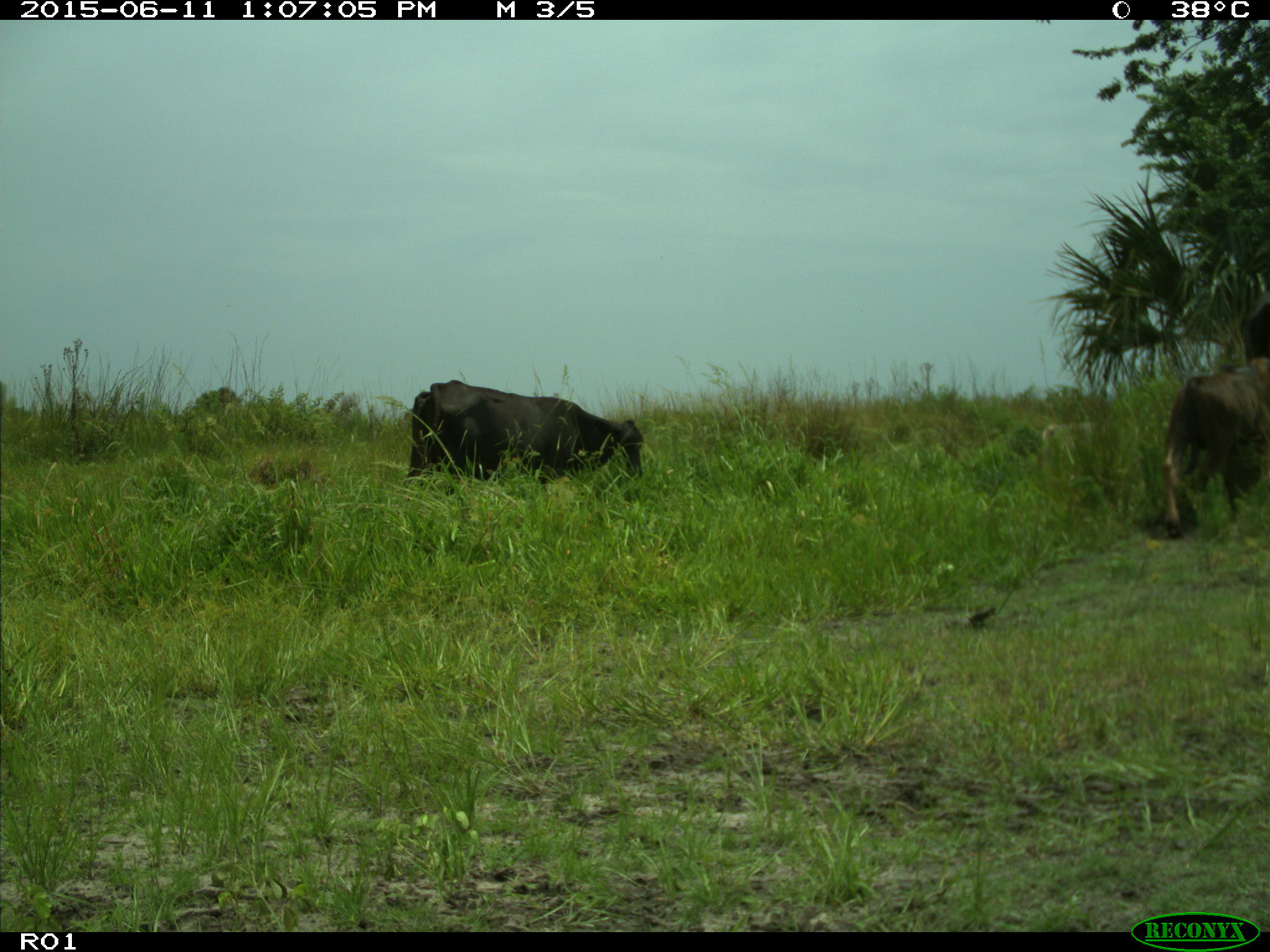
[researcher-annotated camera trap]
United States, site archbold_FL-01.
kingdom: Animalia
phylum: Chordata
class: Mammalia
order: Artiodactyla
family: Bovidae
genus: Bos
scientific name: Bos taurus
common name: domestic cow